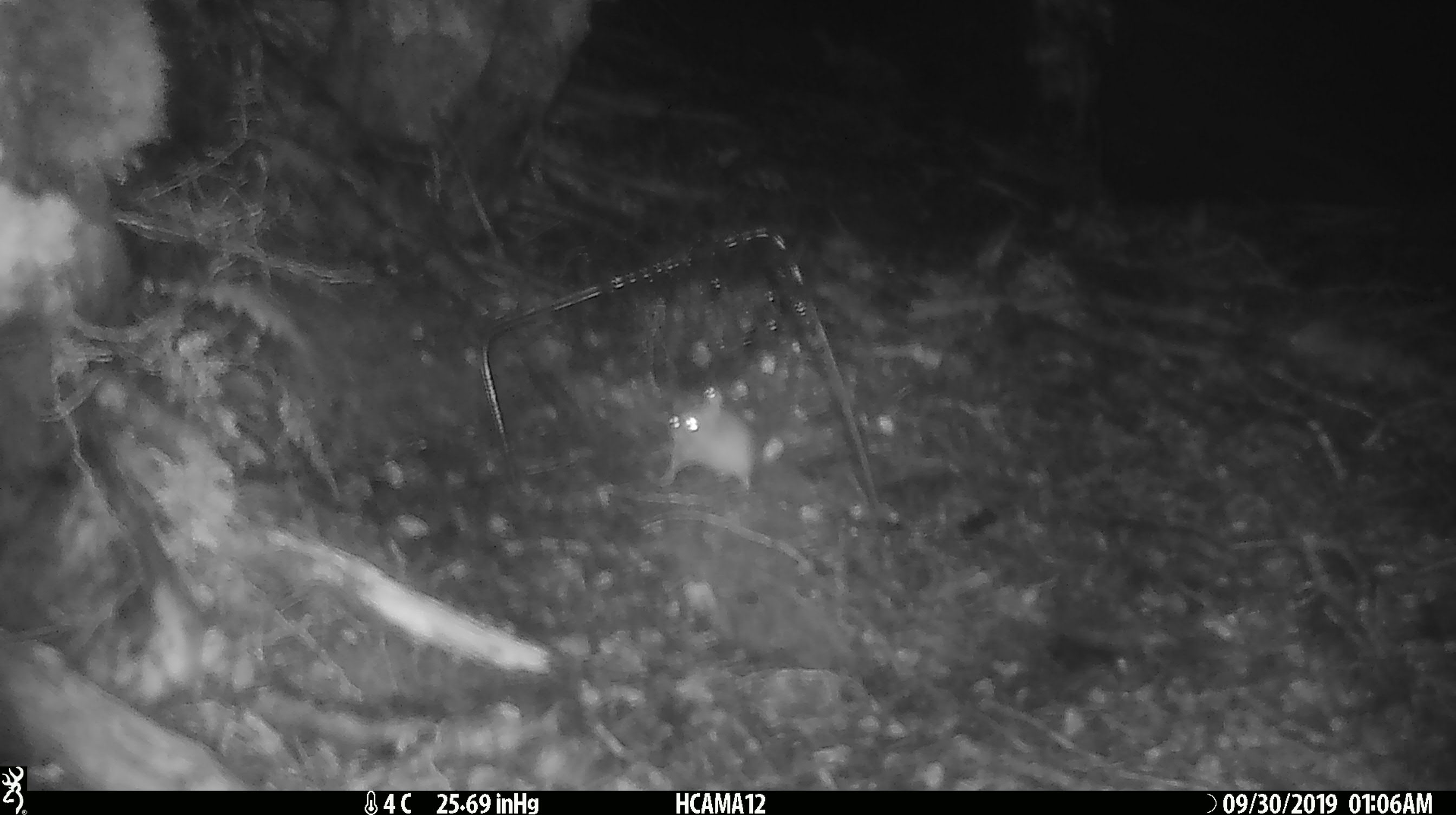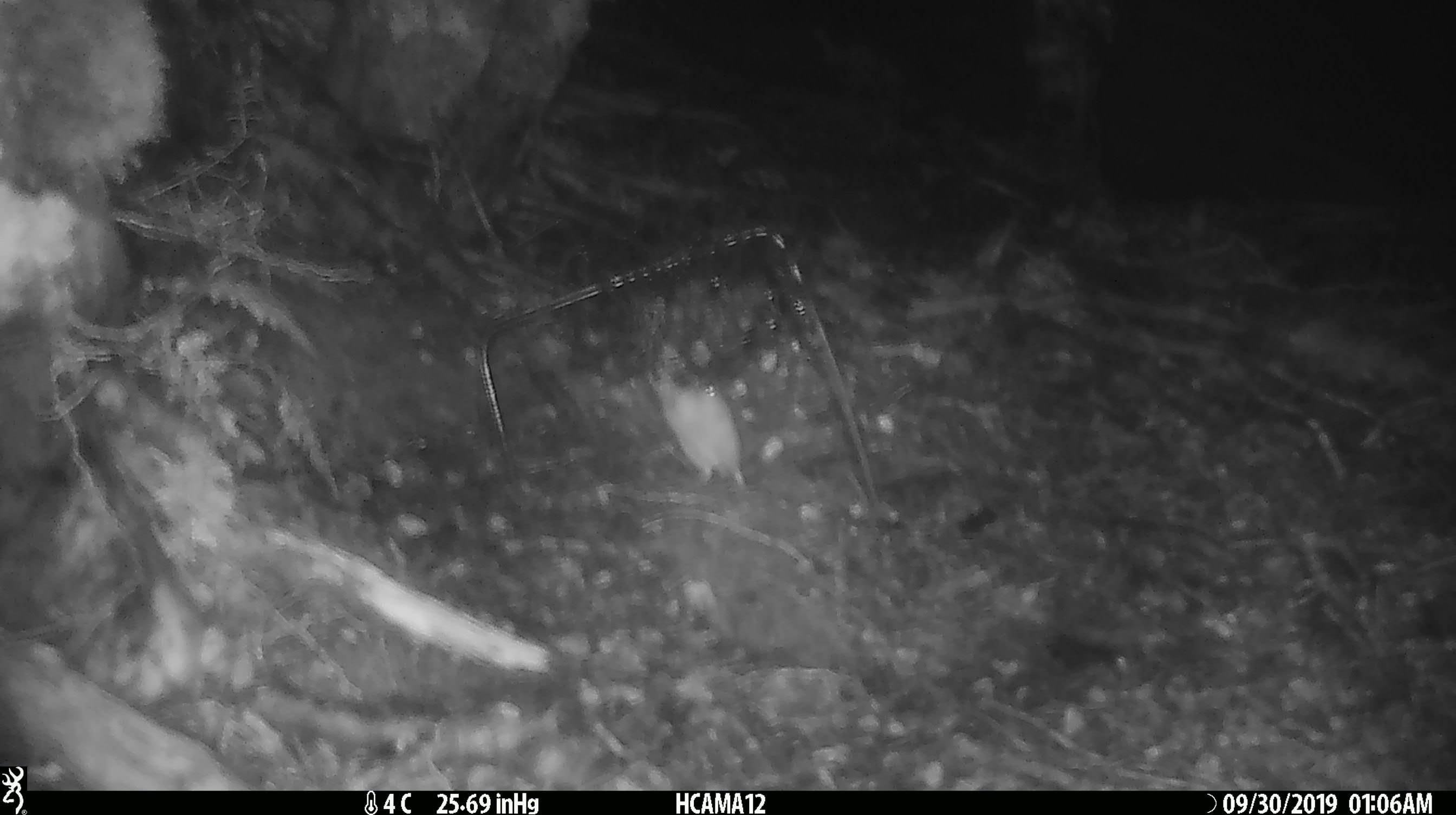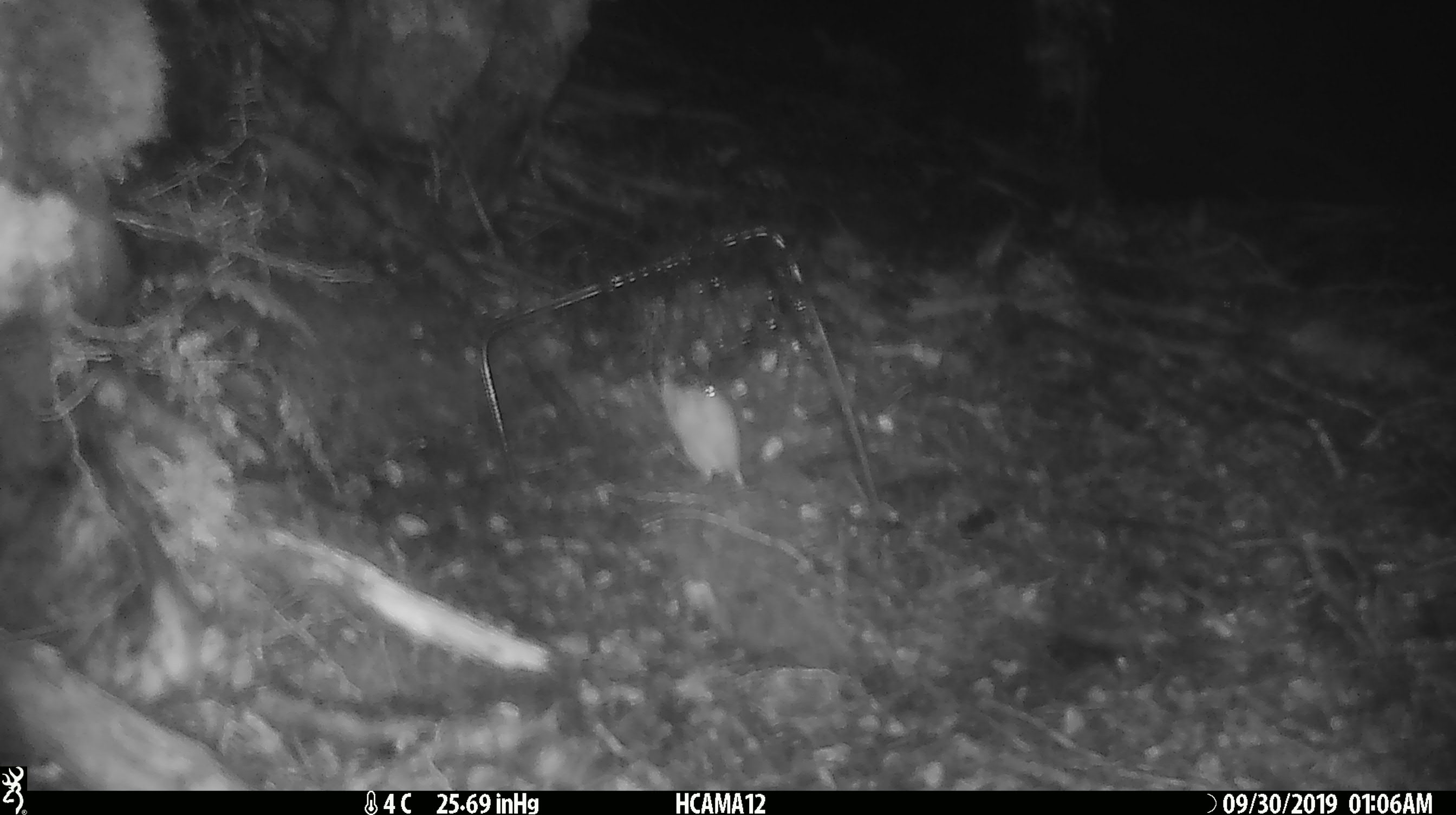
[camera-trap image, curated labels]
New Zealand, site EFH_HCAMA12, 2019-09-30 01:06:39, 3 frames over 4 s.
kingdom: Animalia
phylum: Chordata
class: Mammalia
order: Rodentia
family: Muridae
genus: Mus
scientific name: Mus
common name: mouse